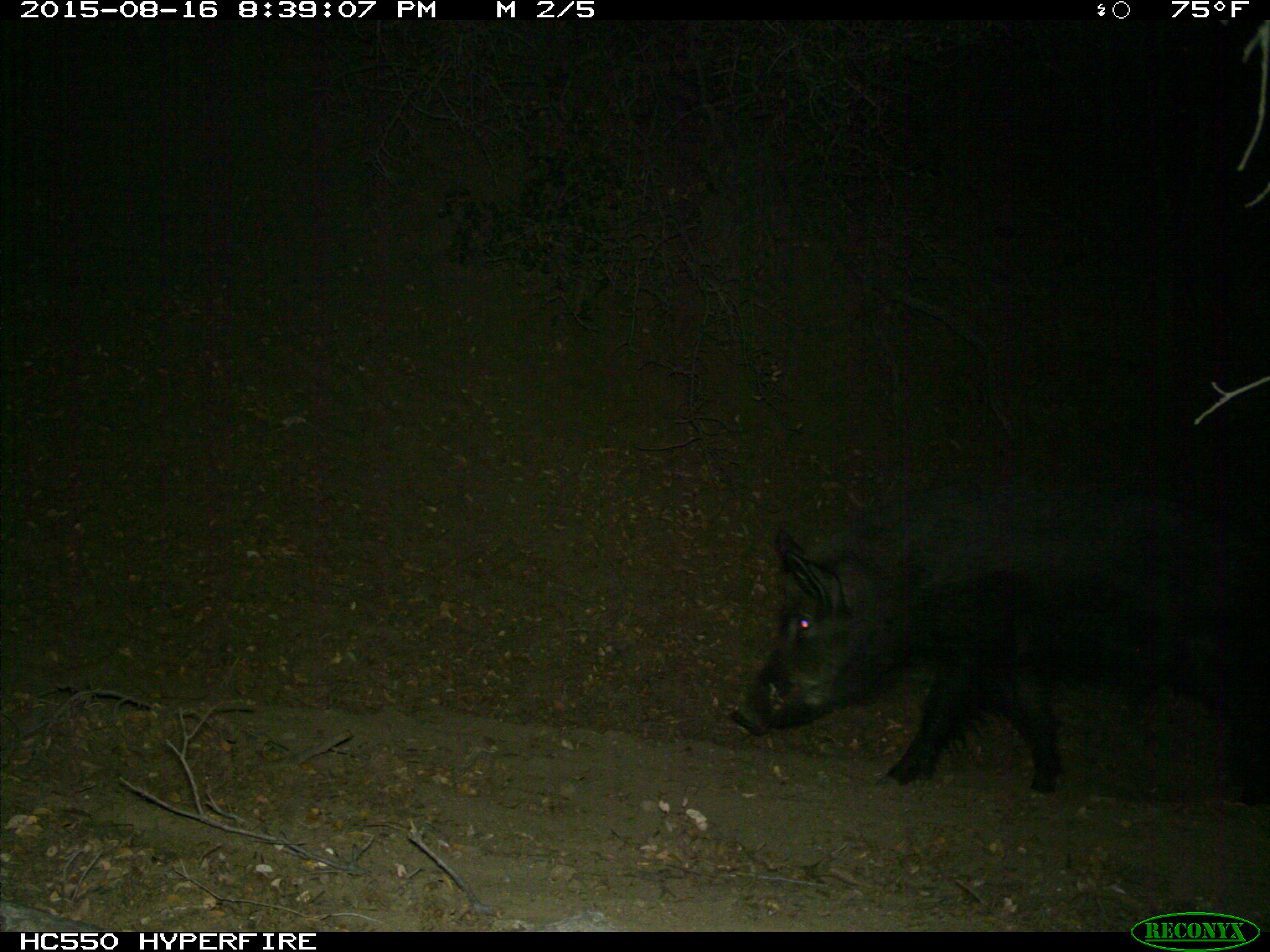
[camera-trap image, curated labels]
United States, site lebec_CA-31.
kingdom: Animalia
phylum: Chordata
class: Mammalia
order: Artiodactyla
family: Suidae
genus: Sus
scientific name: Sus scrofa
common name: wild boar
Sus scrofa (wild boar).